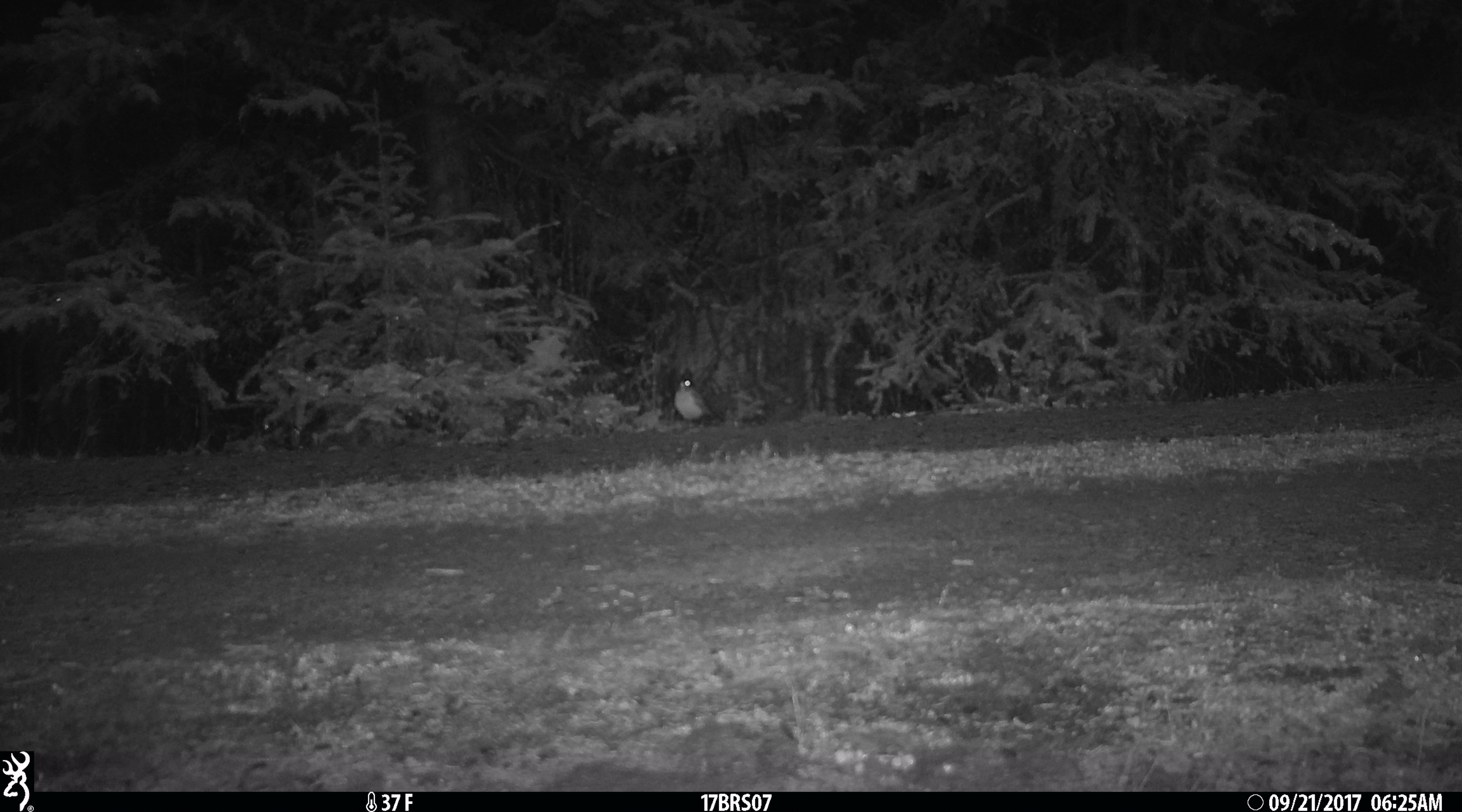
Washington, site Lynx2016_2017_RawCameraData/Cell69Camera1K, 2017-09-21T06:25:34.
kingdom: Animalia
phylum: Chordata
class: Aves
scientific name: Aves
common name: birds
Aves (birds). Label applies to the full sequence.